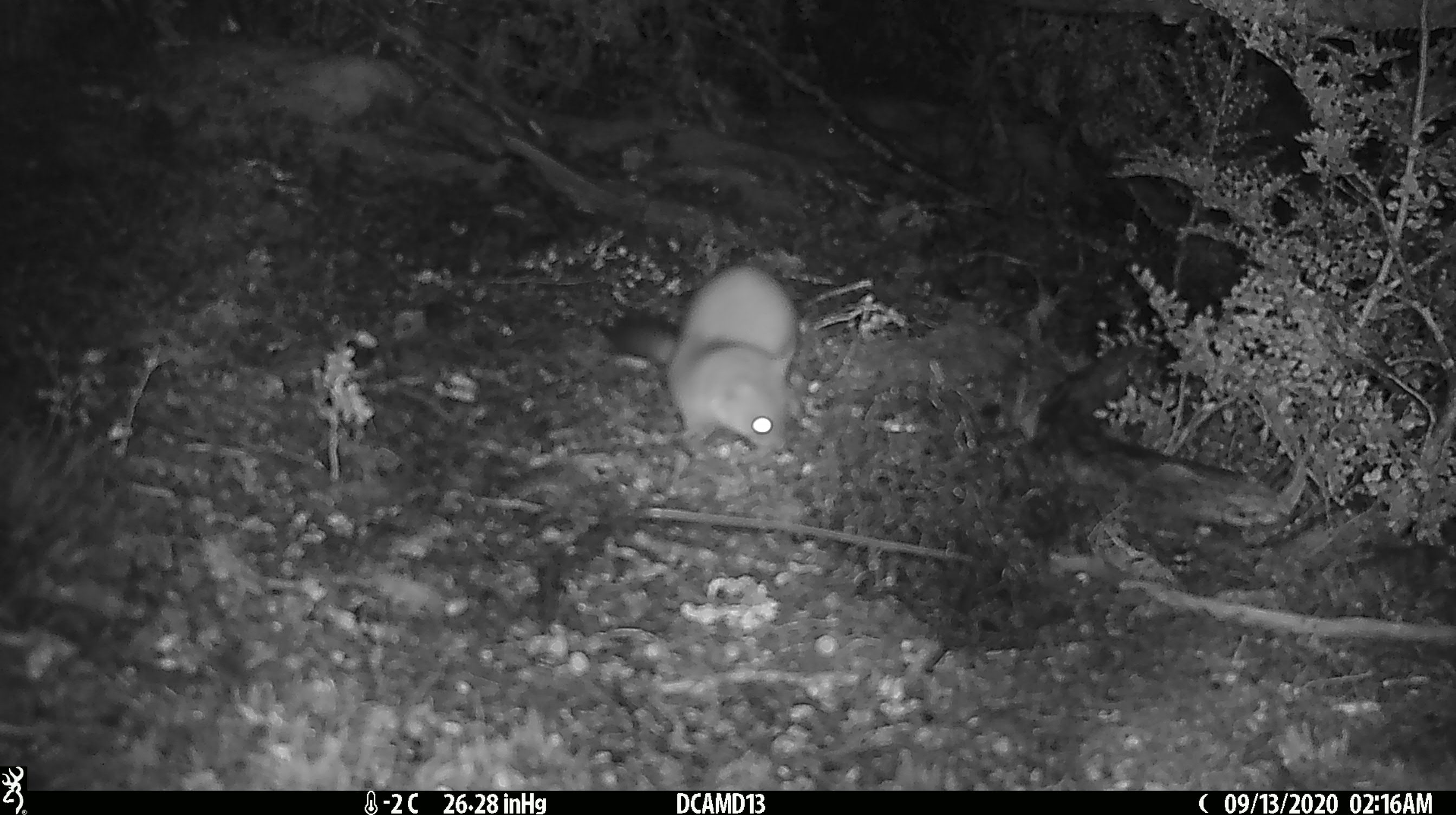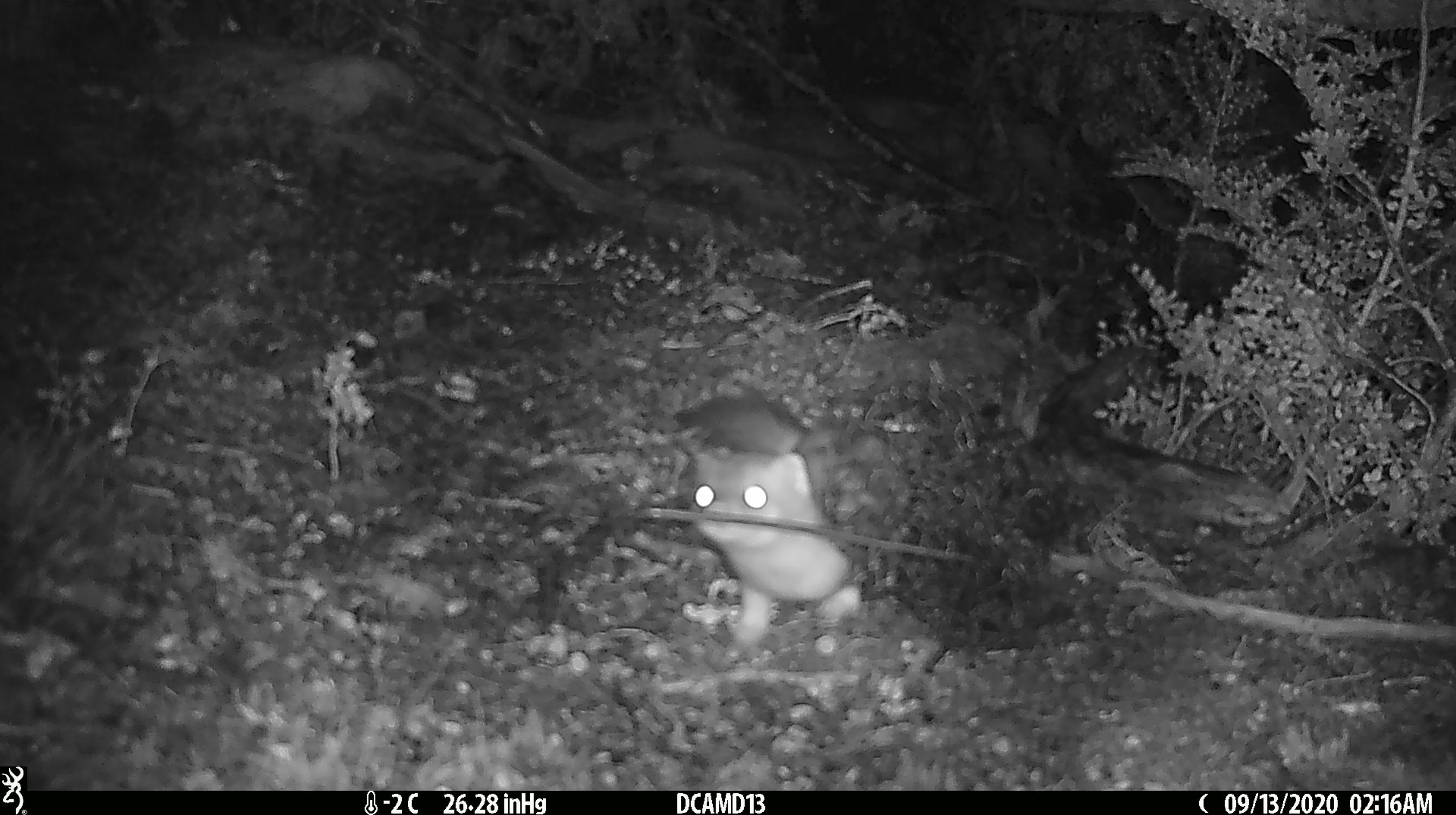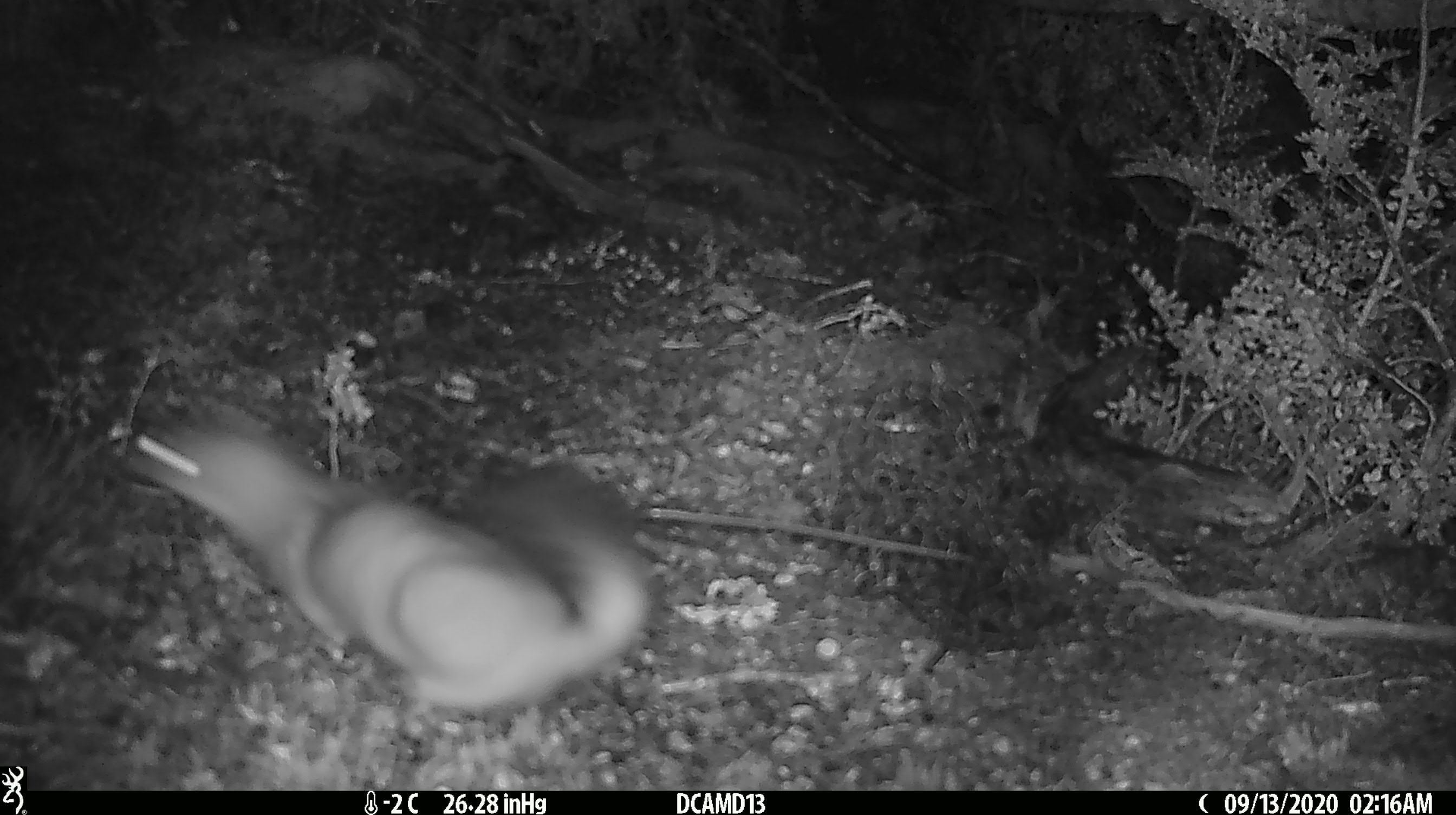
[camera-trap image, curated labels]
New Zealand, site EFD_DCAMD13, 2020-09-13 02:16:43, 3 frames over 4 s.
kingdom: Animalia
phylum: Chordata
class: Mammalia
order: Carnivora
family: Mustelidae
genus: Mustela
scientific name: Mustela erminea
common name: stoat